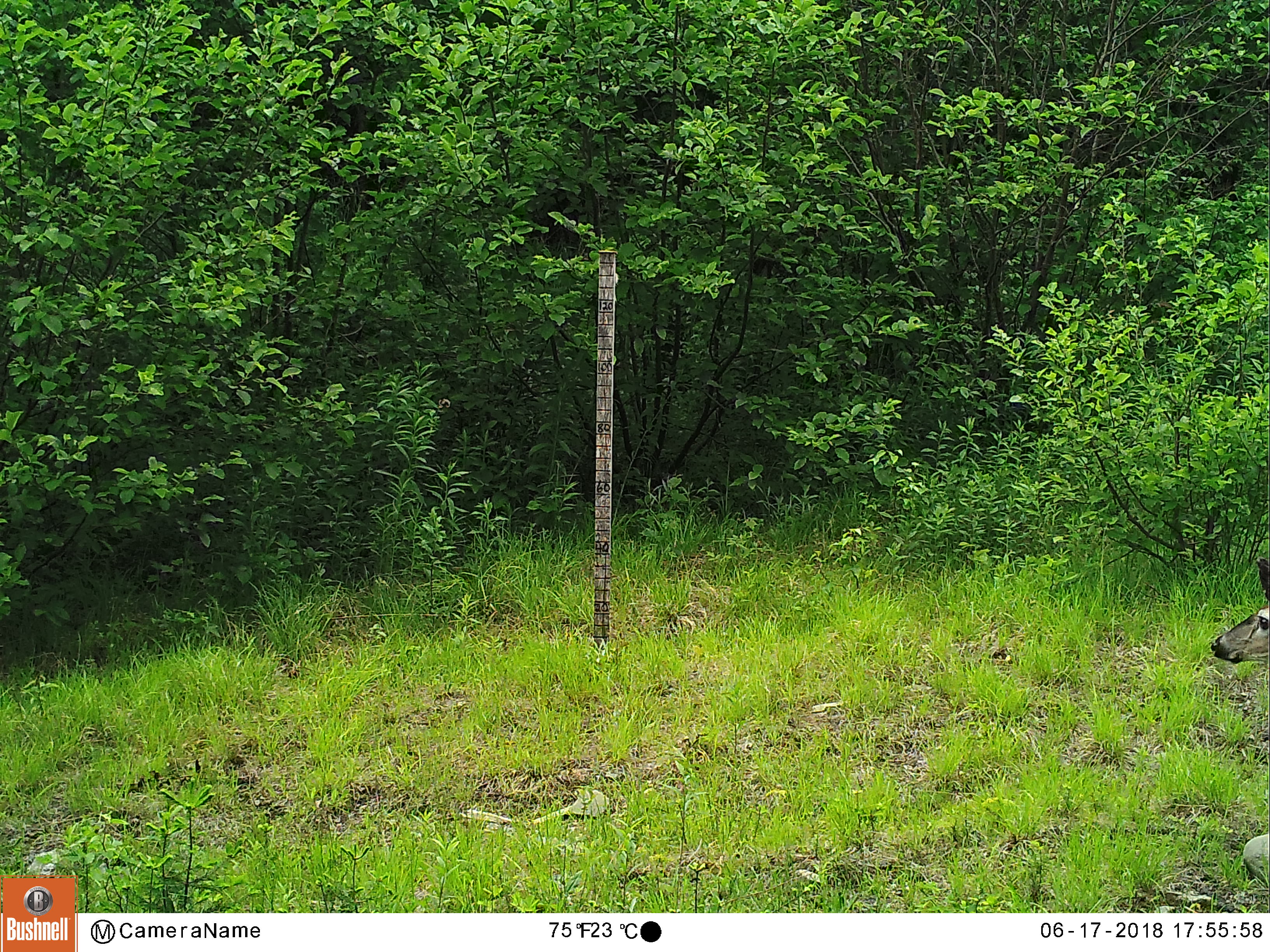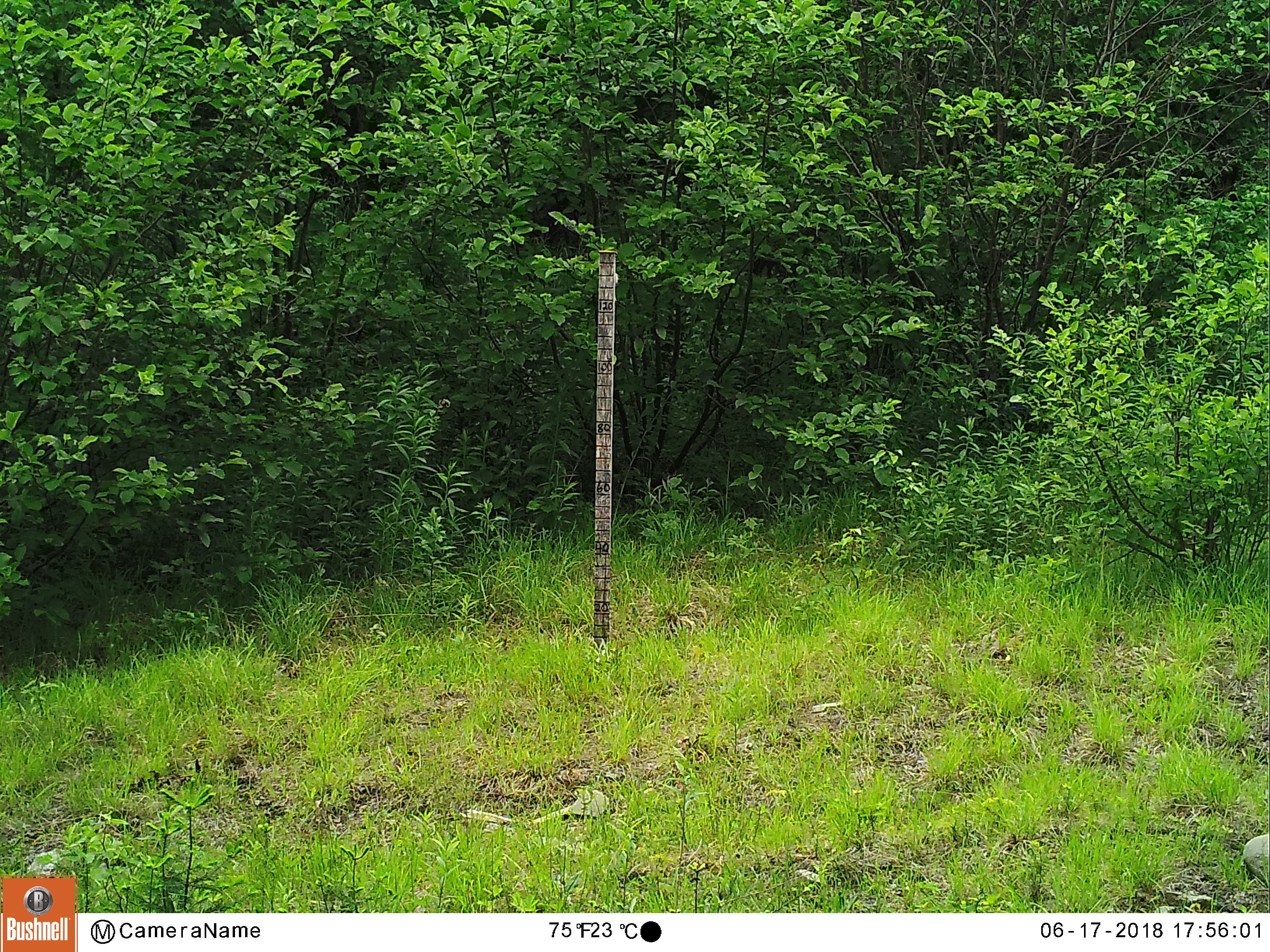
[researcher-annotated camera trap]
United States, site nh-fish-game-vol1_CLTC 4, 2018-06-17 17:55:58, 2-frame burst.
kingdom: Animalia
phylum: Chordata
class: Mammalia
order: Artiodactyla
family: Cervidae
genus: Odocoileus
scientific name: Odocoileus virginianus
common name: white-tailed deer